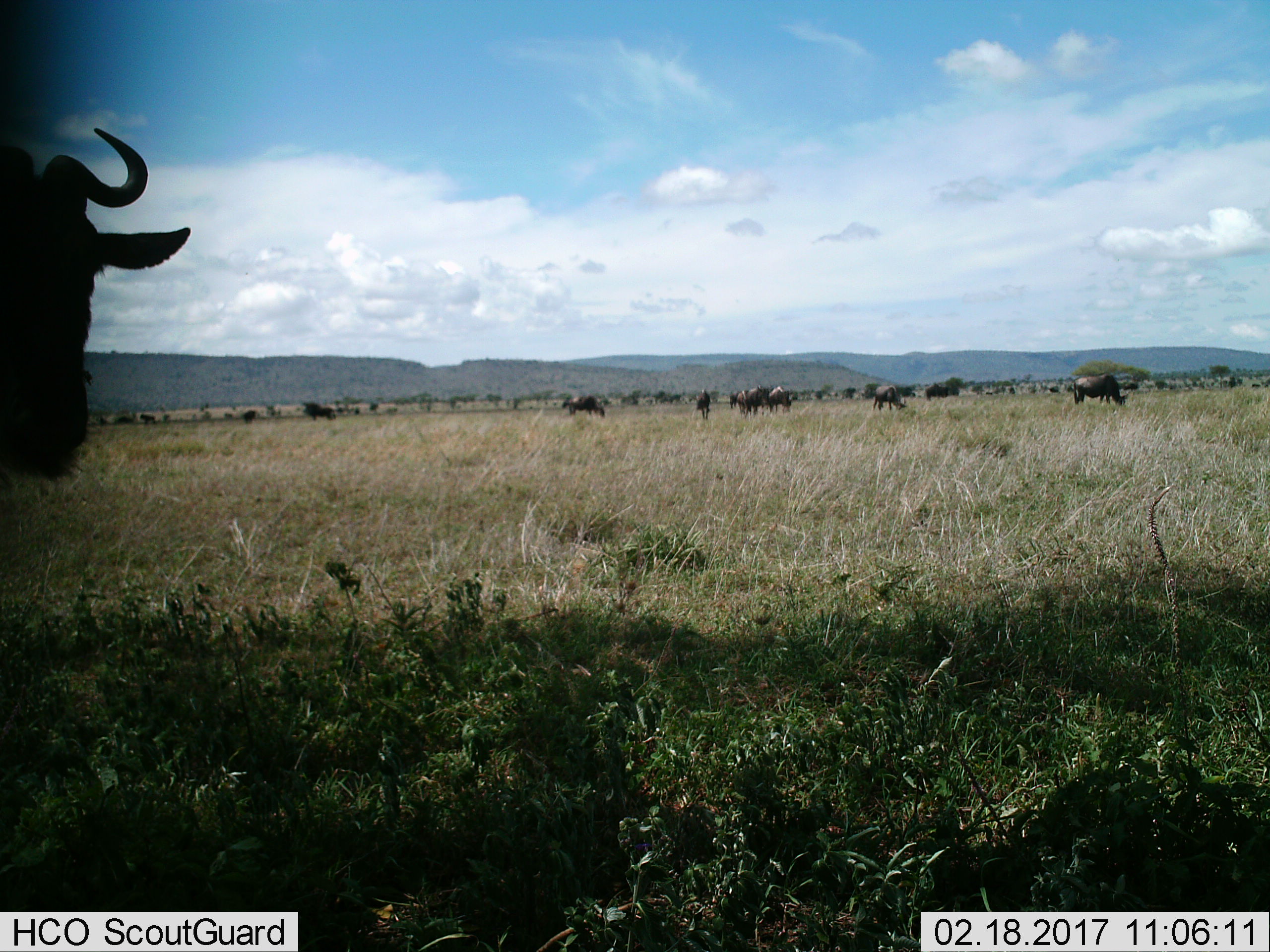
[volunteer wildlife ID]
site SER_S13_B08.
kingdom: Animalia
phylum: Chordata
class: Mammalia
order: Artiodactyla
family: Bovidae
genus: Connochaetes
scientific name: Connochaetes taurinus taurinus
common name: blue wildebeest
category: wildebeestblue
Wildebeestblue (blue wildebeest) (Connochaetes taurinus taurinus), count 11-50. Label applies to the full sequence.